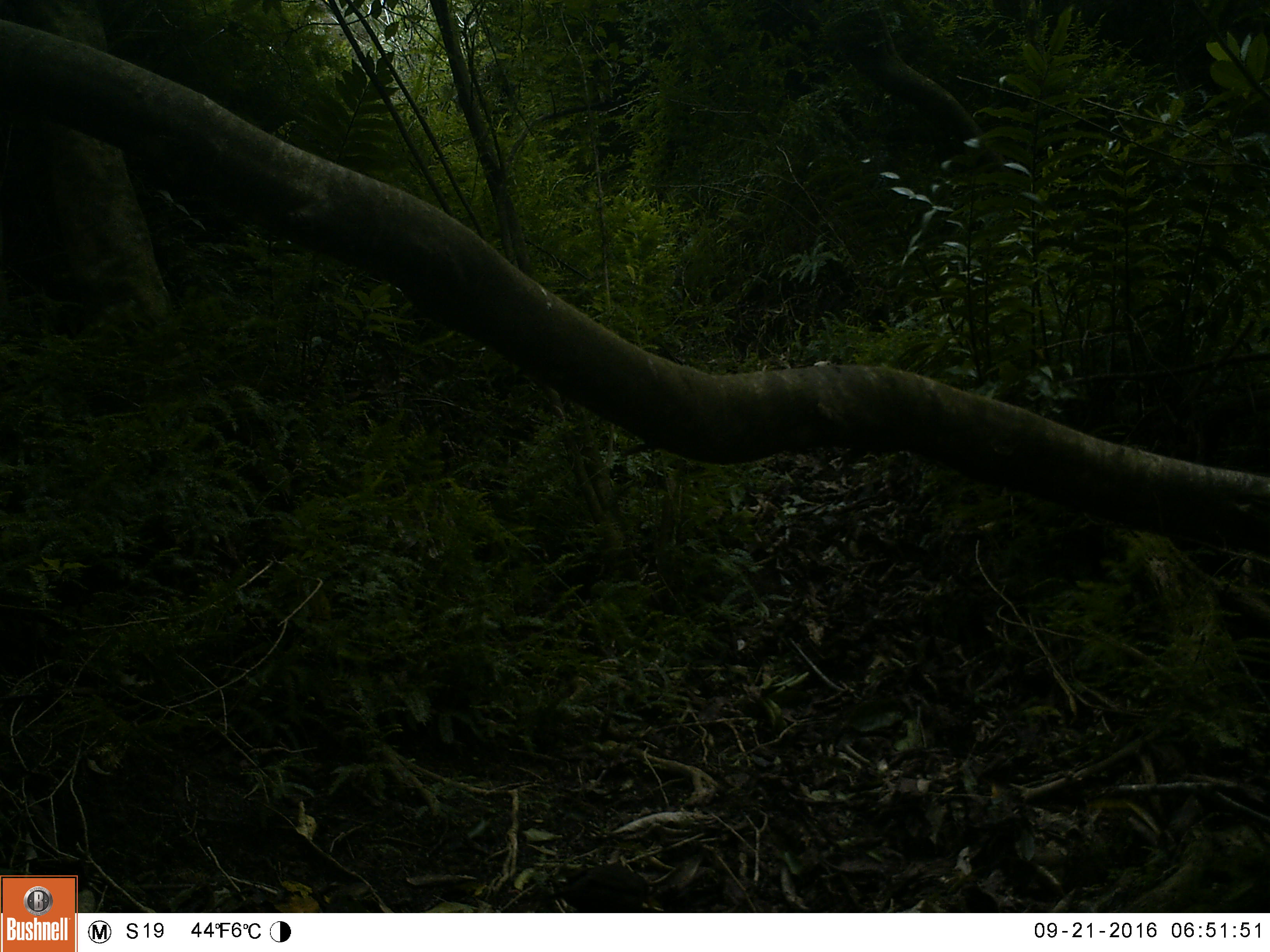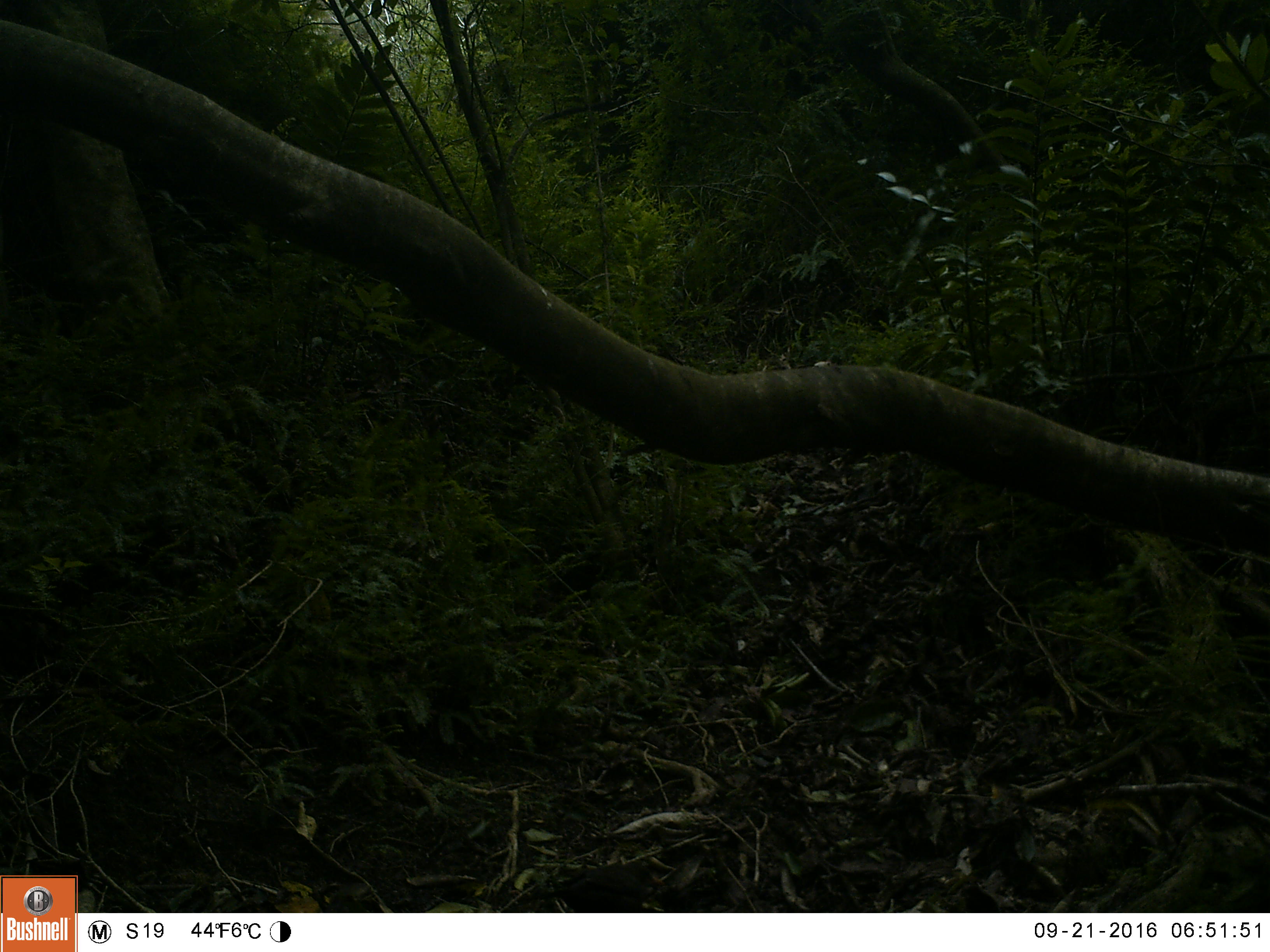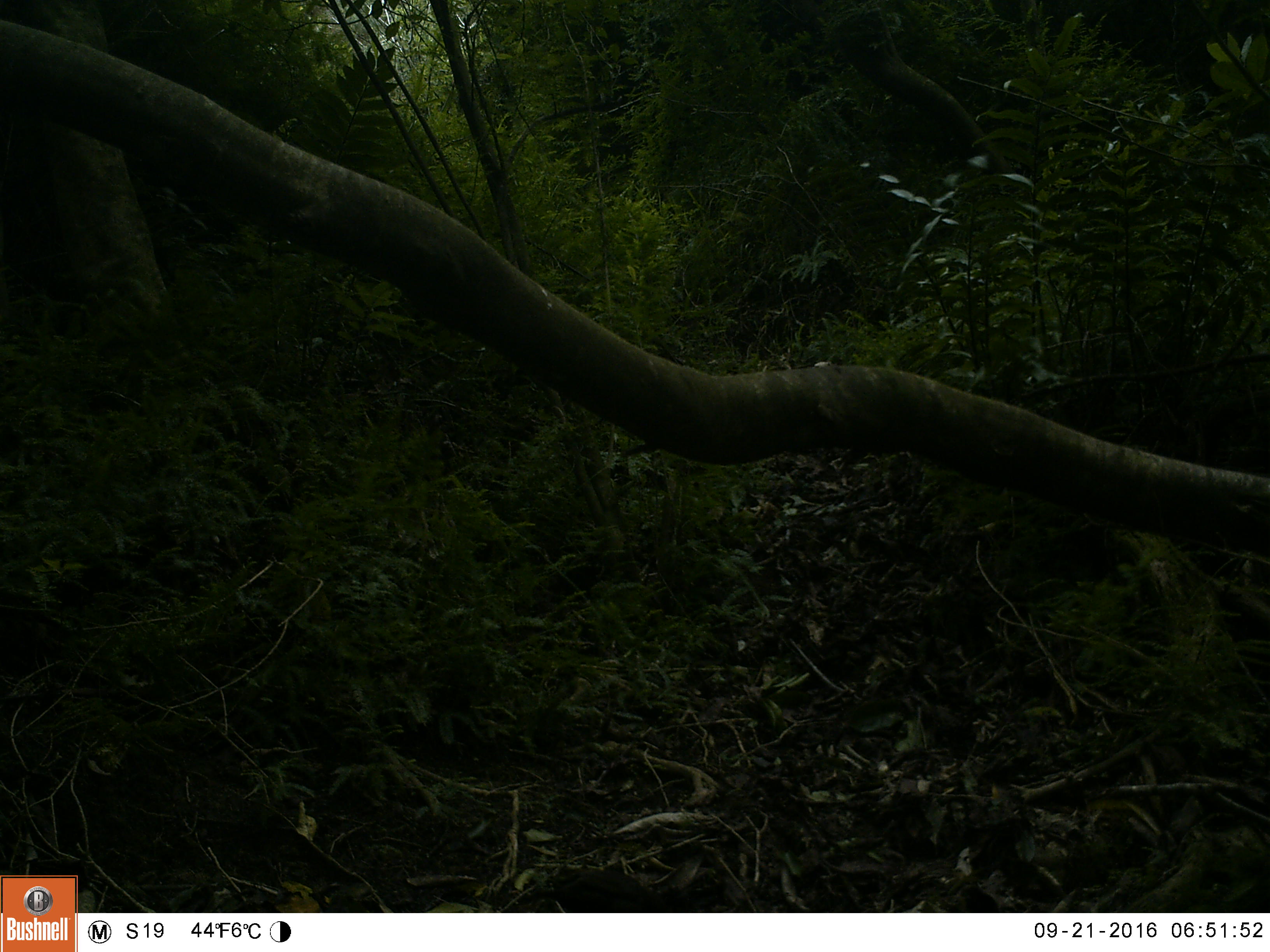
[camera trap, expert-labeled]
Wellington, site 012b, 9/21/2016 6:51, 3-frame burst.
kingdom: Animalia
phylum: Chordata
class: Aves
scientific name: Aves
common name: bird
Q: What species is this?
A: Bird (Aves).